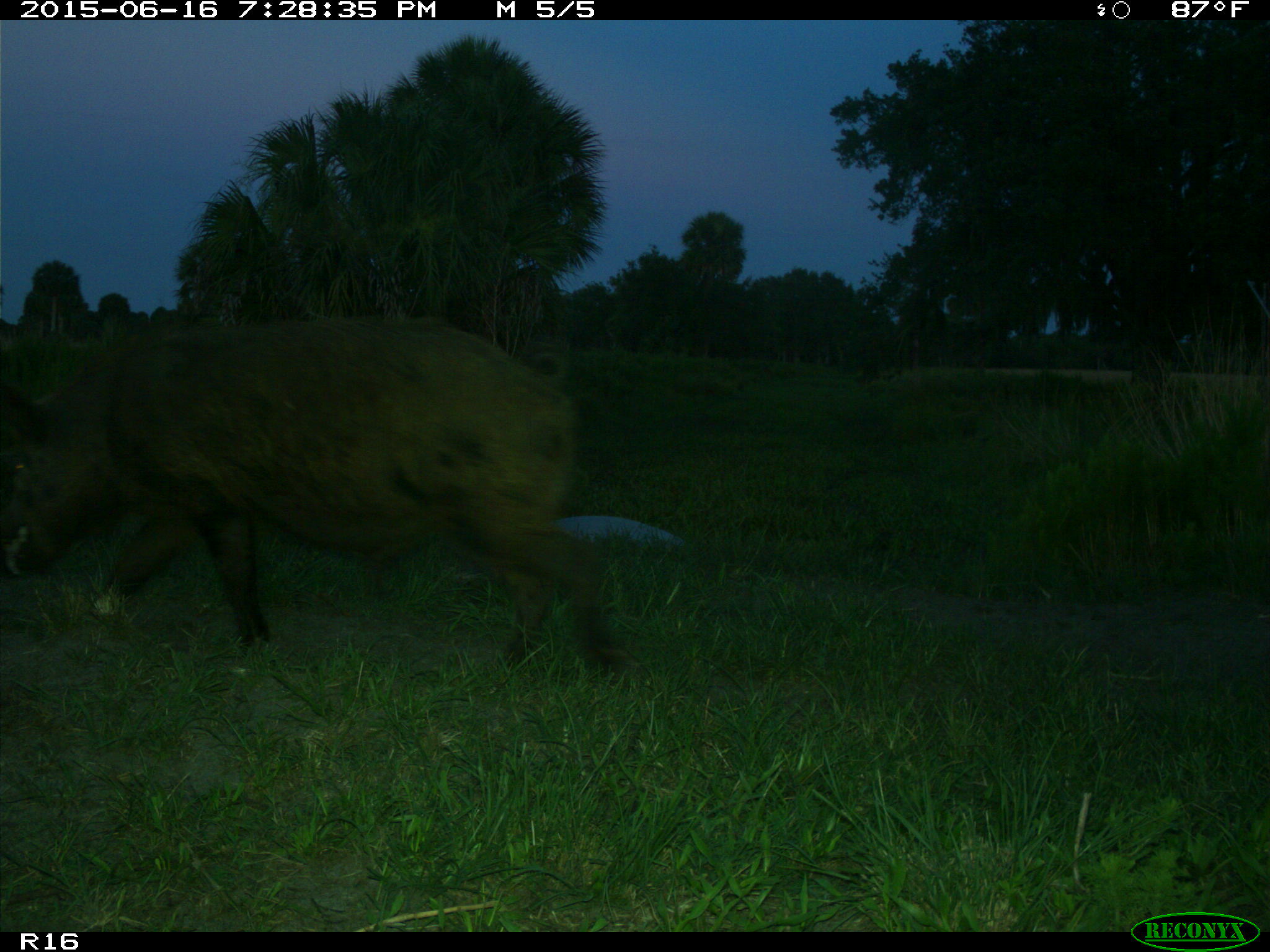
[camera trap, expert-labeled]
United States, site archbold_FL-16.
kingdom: Animalia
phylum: Chordata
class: Mammalia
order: Artiodactyla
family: Suidae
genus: Sus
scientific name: Sus scrofa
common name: wild boar